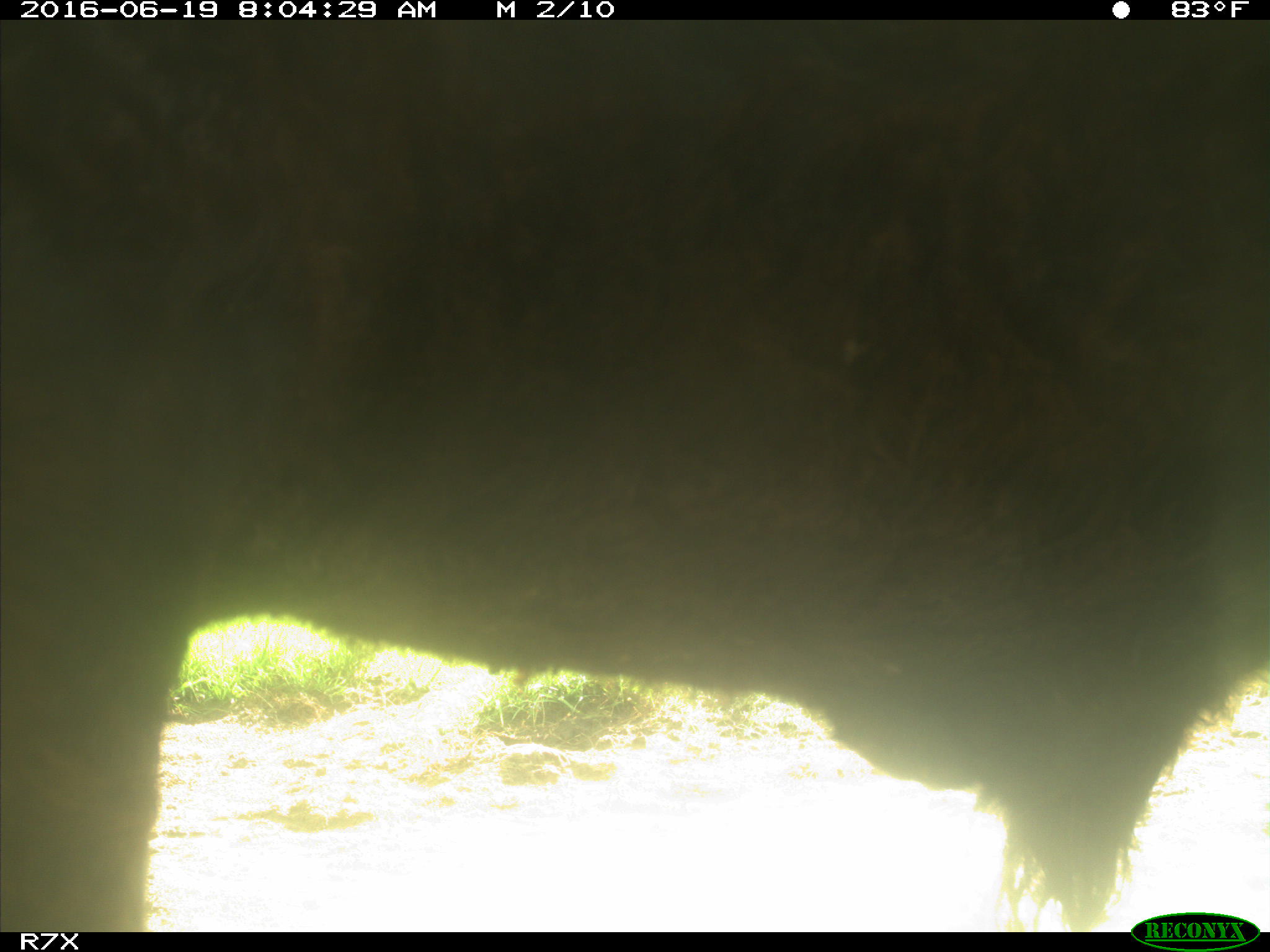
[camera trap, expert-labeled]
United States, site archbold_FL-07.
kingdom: Animalia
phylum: Chordata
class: Mammalia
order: Artiodactyla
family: Bovidae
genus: Bos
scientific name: Bos taurus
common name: domestic cow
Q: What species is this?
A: Bos taurus (domestic cow).